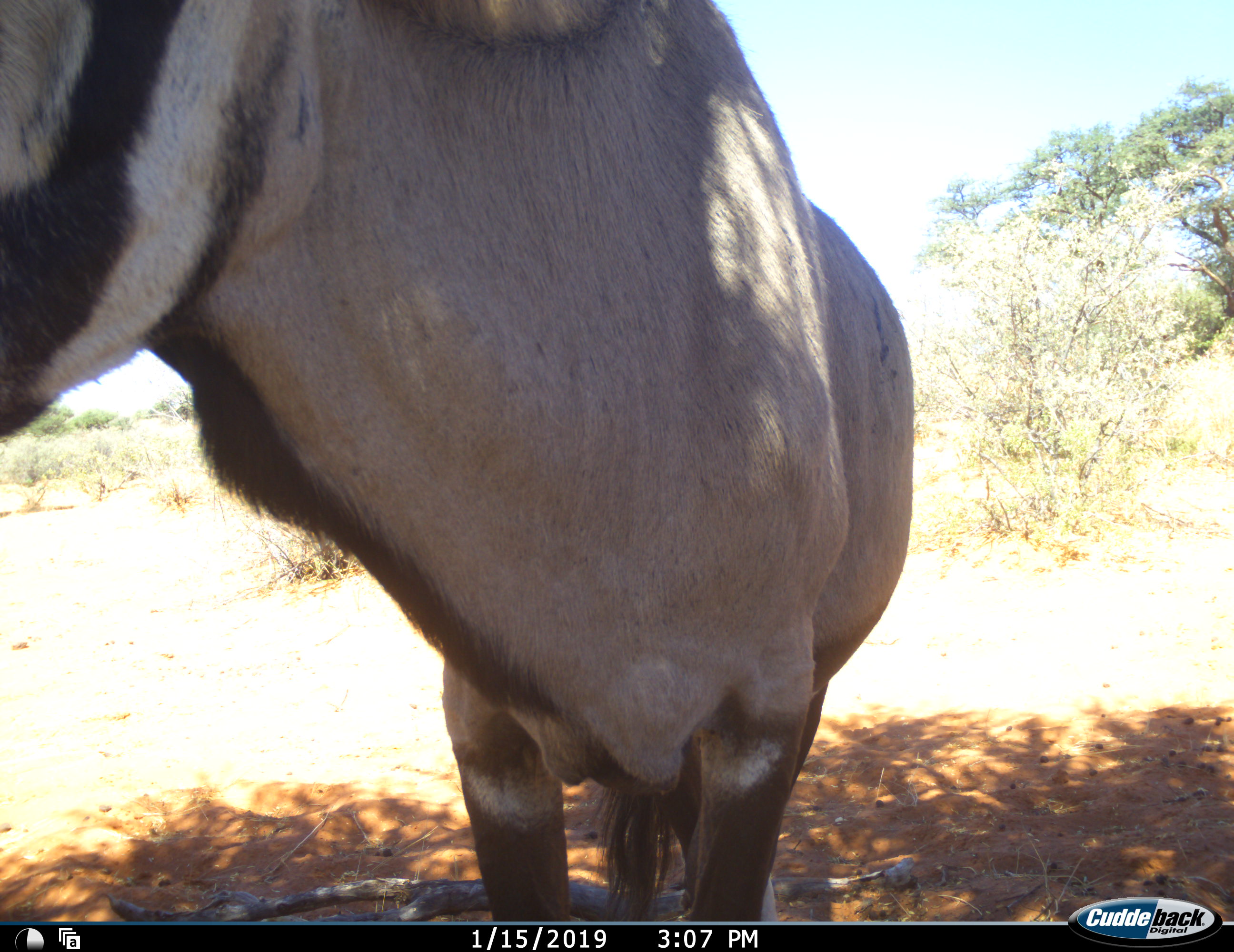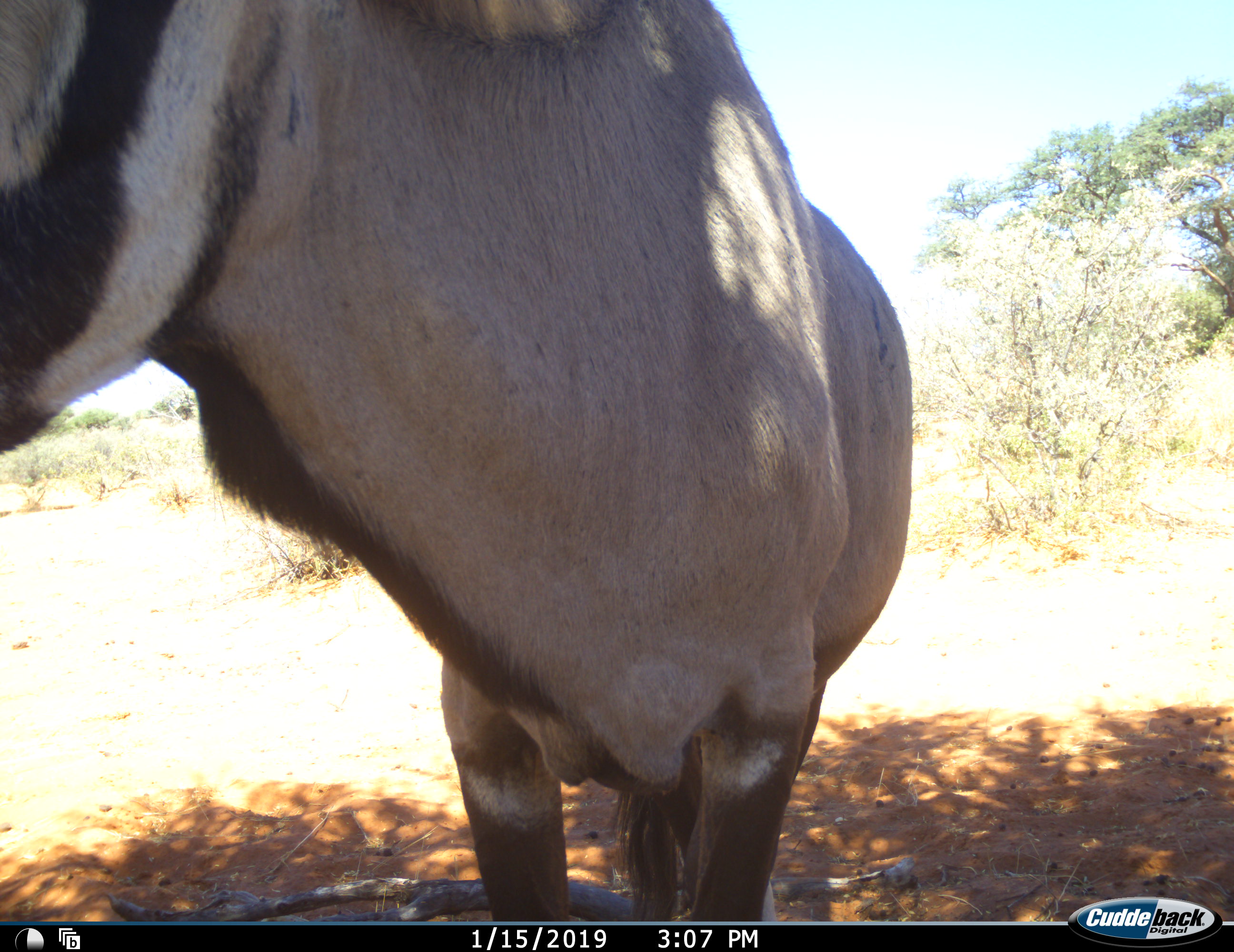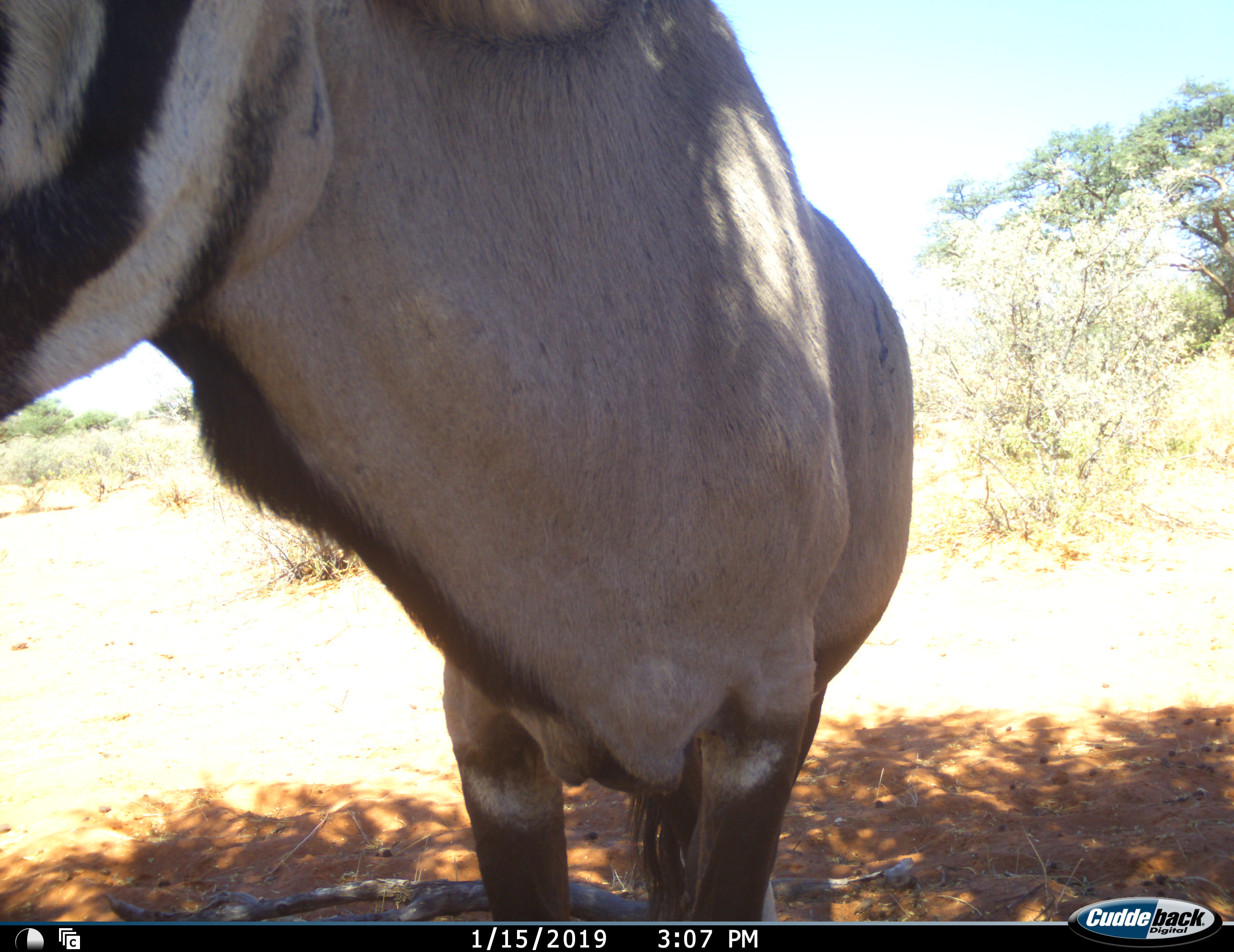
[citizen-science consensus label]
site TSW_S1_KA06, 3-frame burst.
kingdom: Animalia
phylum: Chordata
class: Mammalia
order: Artiodactyla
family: Bovidae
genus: Oryx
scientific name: Oryx gazella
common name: gemsbok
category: oryx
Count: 1.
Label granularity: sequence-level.